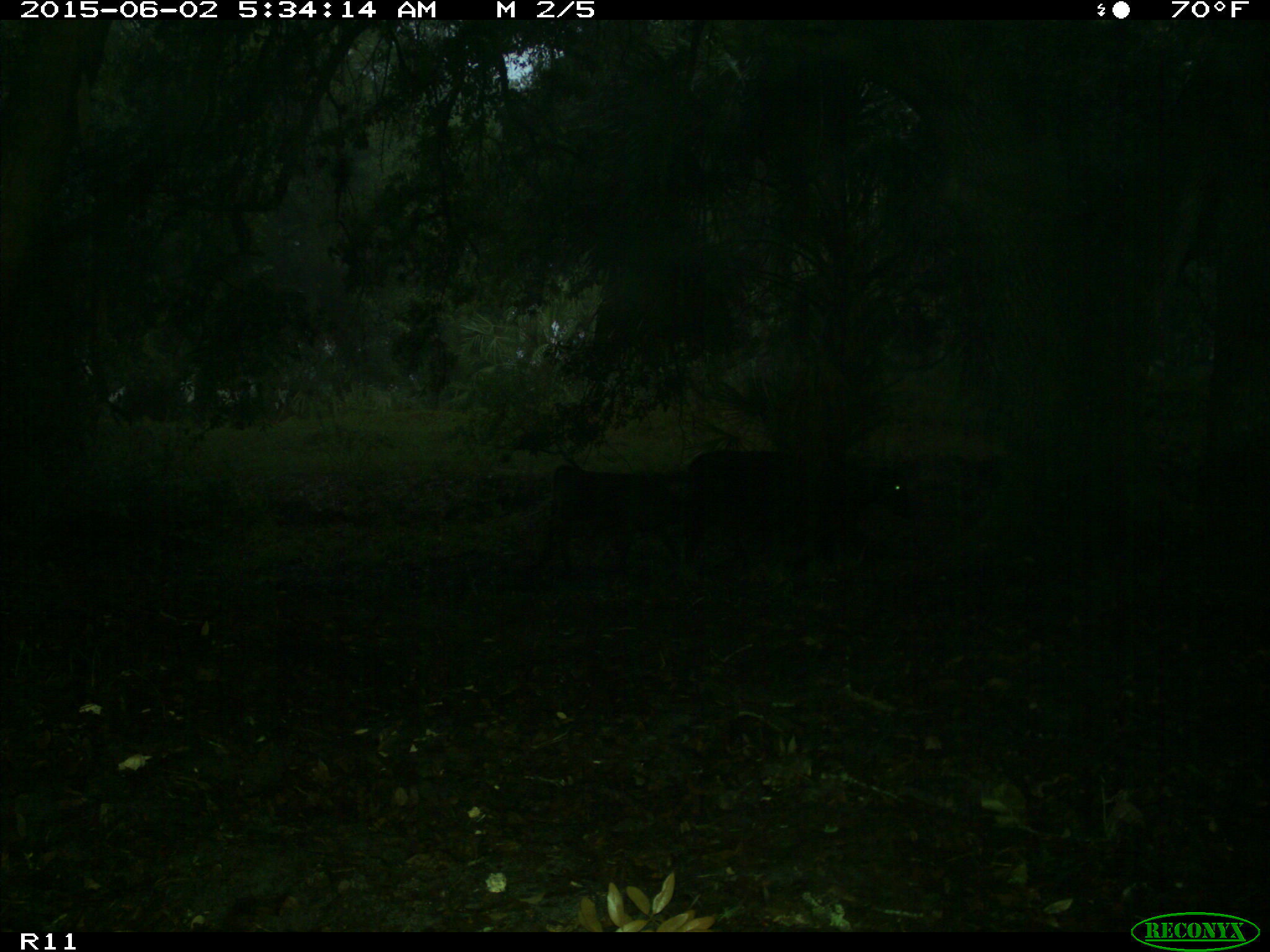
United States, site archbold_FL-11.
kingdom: Animalia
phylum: Chordata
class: Mammalia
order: Artiodactyla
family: Bovidae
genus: Bos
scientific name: Bos taurus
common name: domestic cow